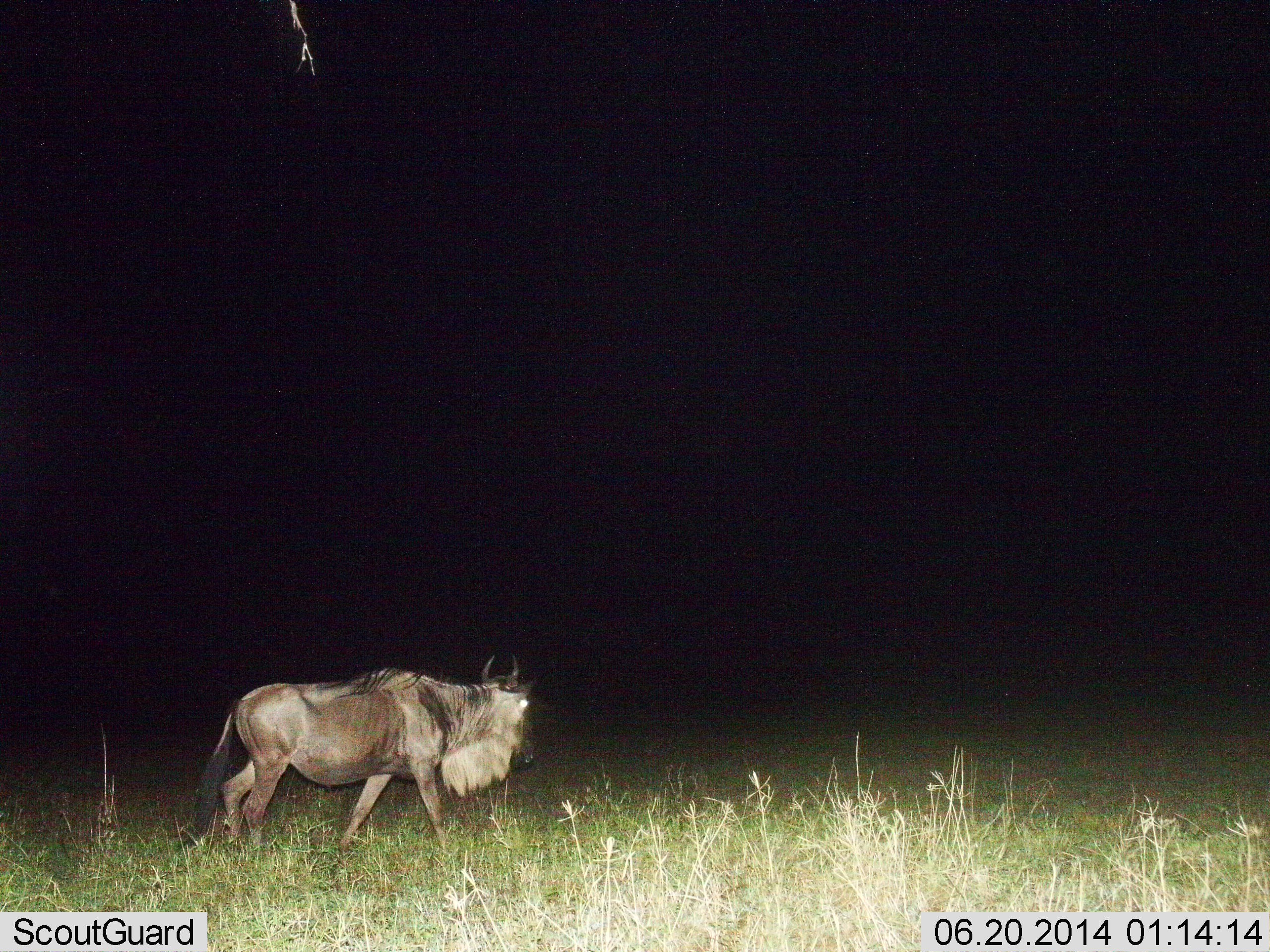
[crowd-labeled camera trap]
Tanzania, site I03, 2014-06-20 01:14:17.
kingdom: Animalia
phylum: Chordata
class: Mammalia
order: Artiodactyla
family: Bovidae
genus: Connochaetes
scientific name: Connochaetes taurinus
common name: blue wildebeest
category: wildebeest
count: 1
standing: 20%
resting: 0%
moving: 90%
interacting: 0%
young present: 0%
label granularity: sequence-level